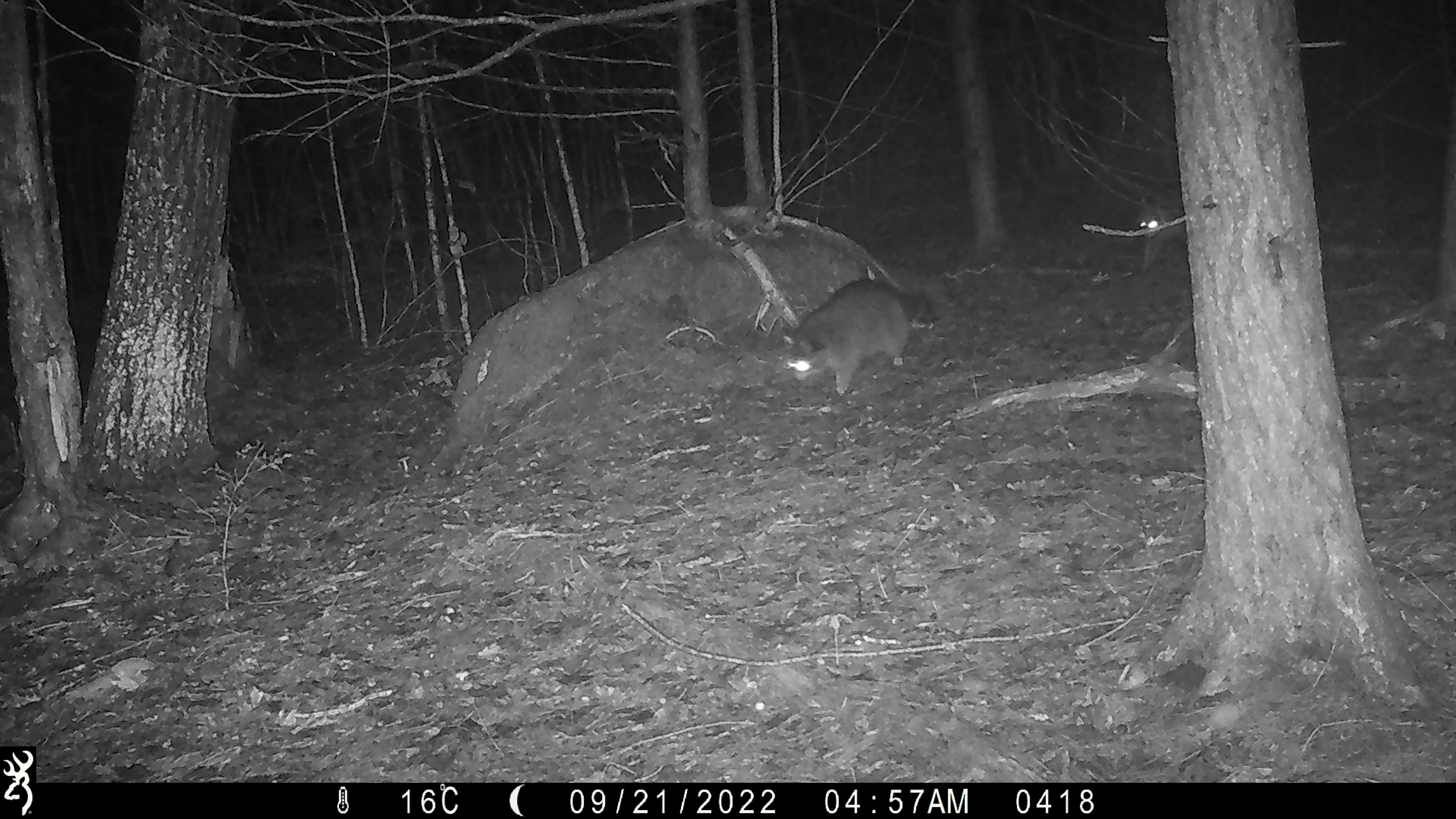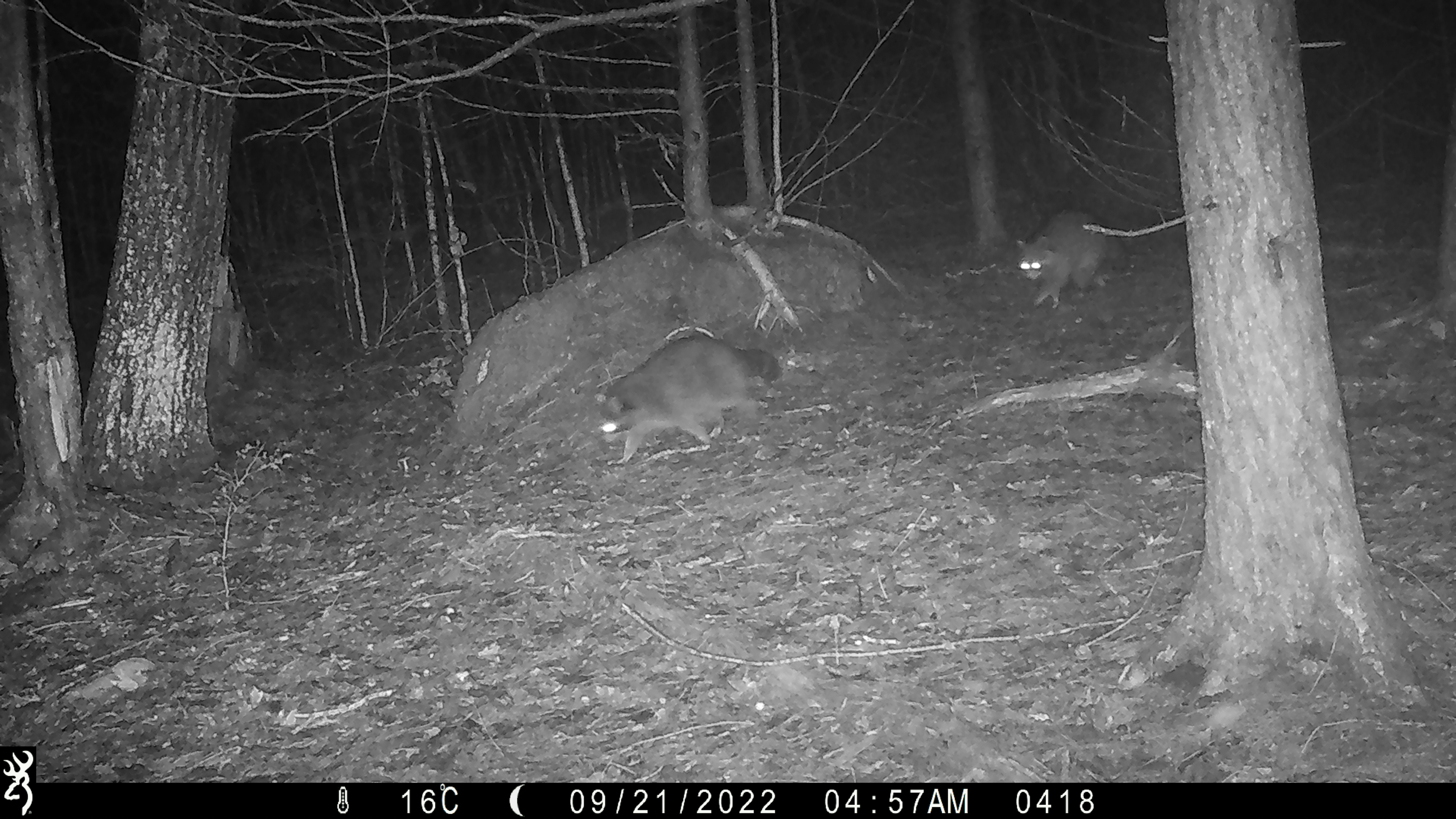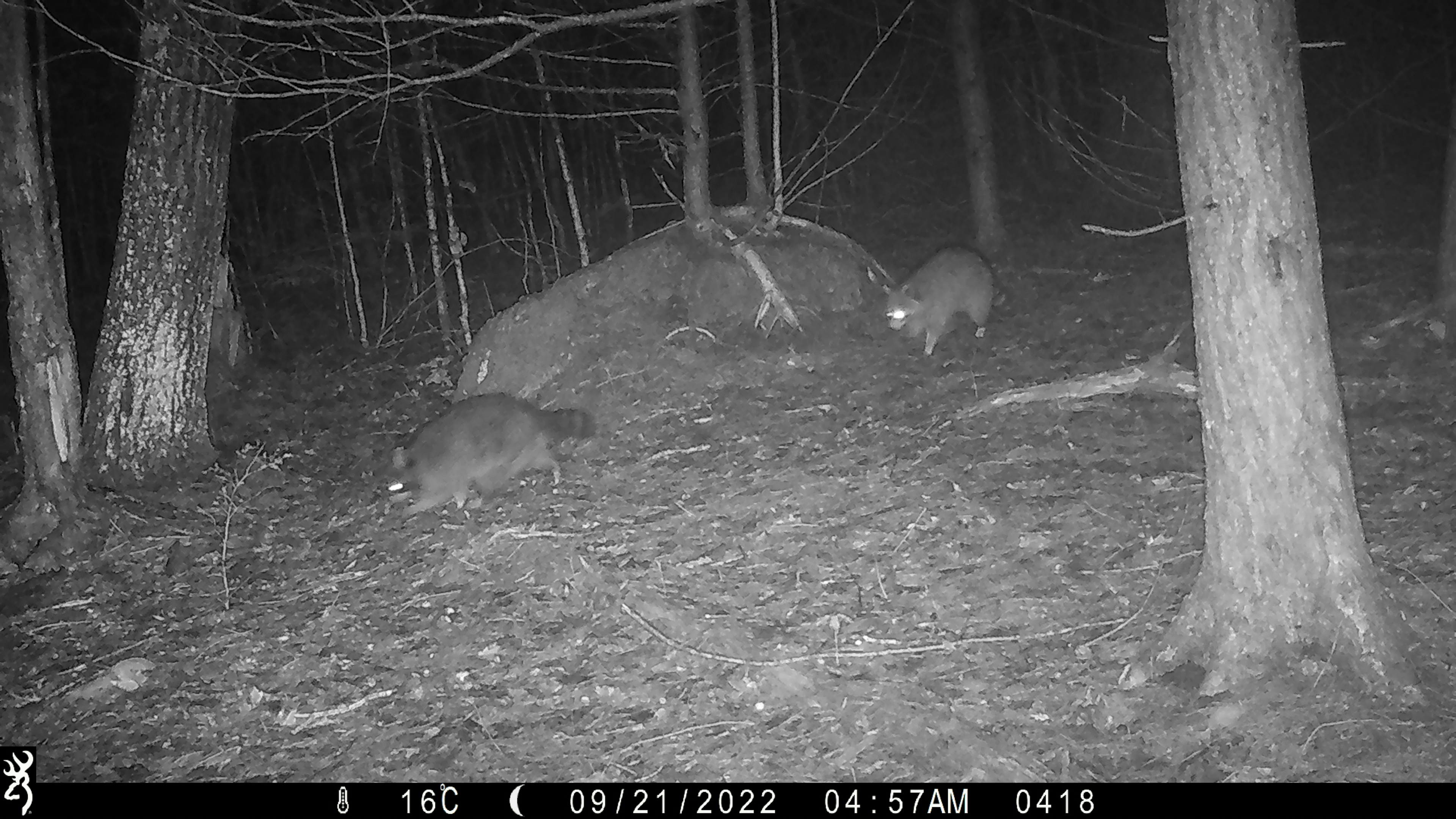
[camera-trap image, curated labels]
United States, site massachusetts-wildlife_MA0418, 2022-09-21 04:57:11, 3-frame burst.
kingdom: Animalia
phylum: Chordata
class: Mammalia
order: Carnivora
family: Procyonidae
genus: Procyon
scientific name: Procyon lotor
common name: raccoon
Raccoon (Procyon lotor).